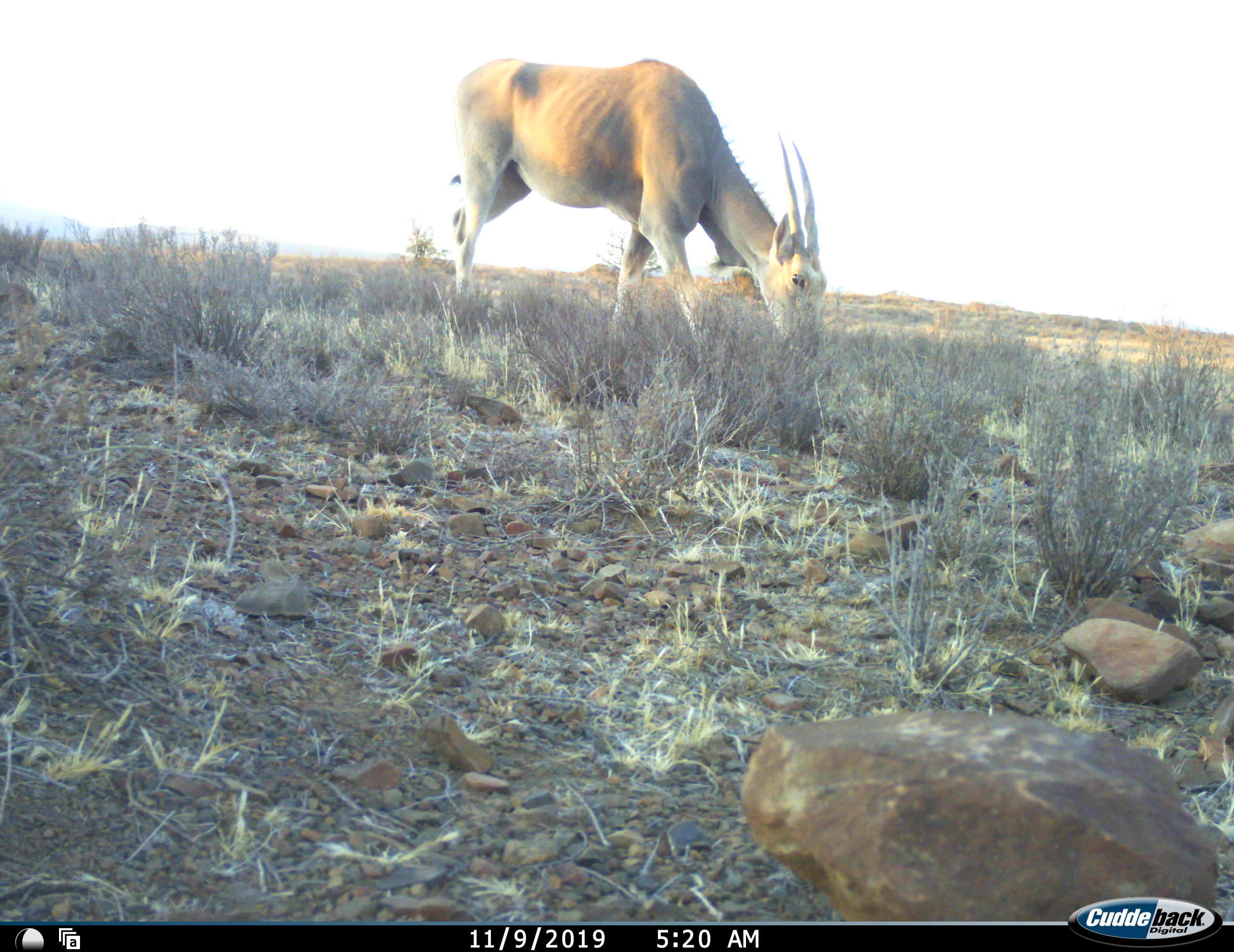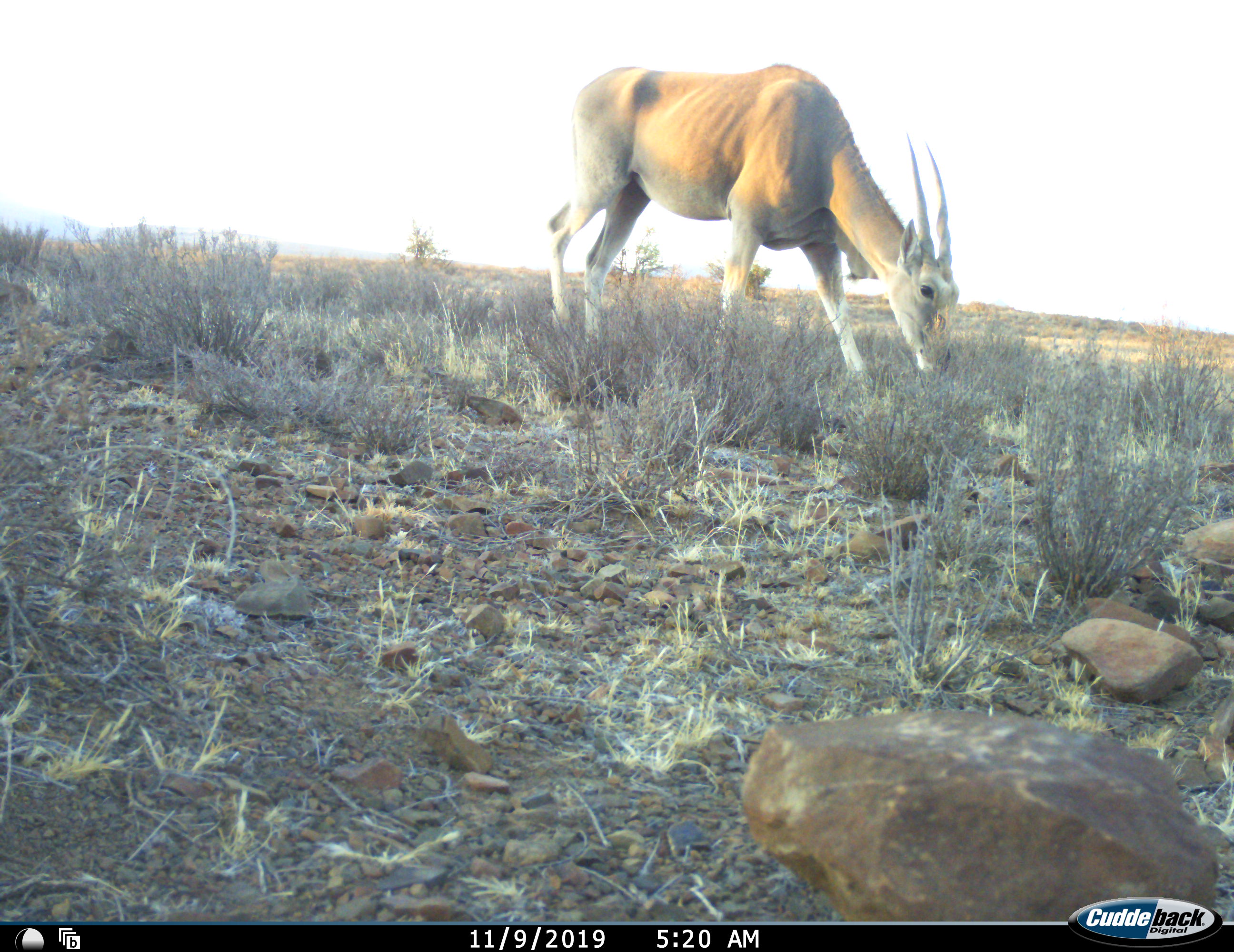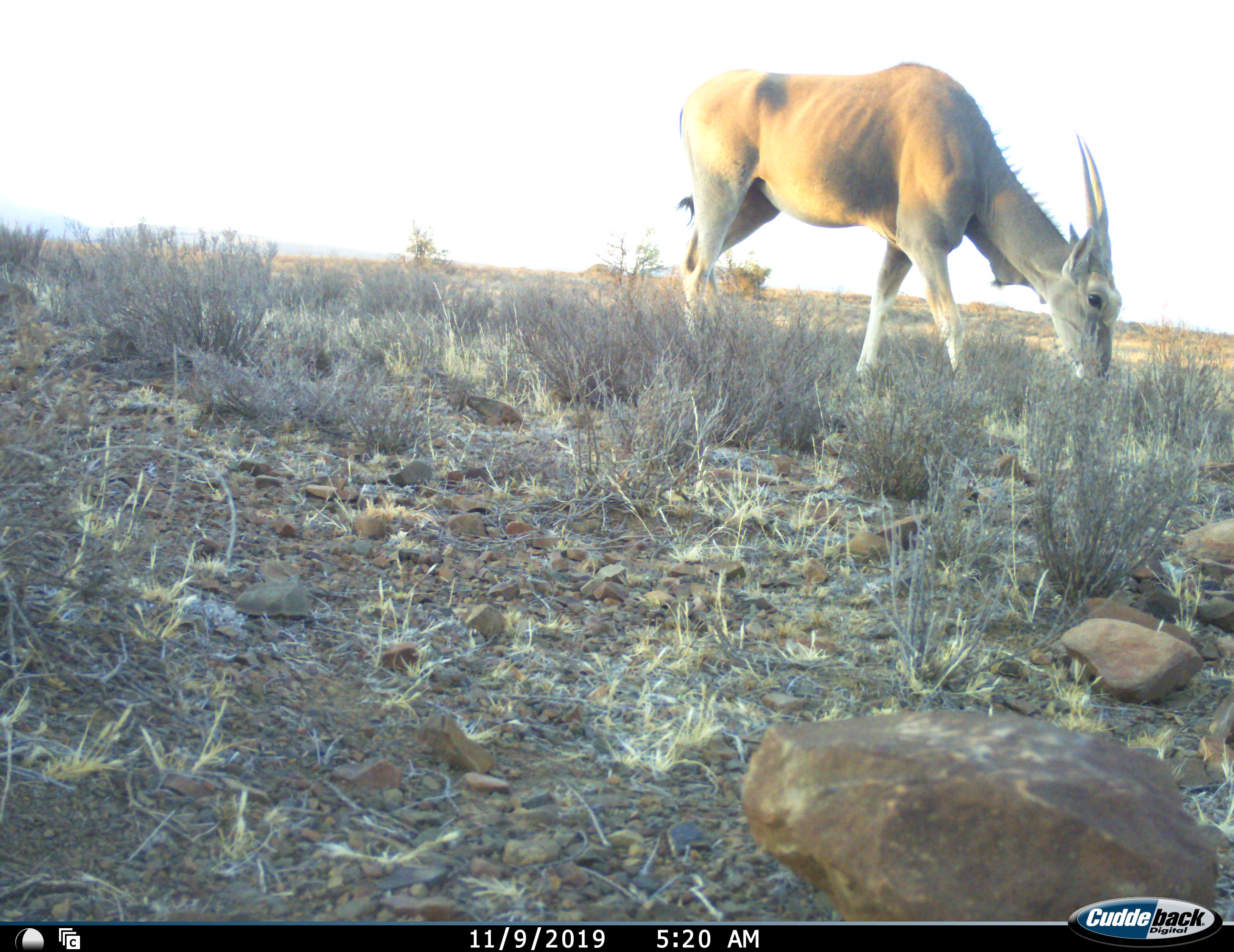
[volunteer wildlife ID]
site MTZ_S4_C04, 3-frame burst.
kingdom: Animalia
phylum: Chordata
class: Mammalia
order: Artiodactyla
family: Bovidae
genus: Tragelaphus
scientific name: Tragelaphus oryx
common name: eland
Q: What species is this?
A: Eland (Tragelaphus oryx).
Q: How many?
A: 1.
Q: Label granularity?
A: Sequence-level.